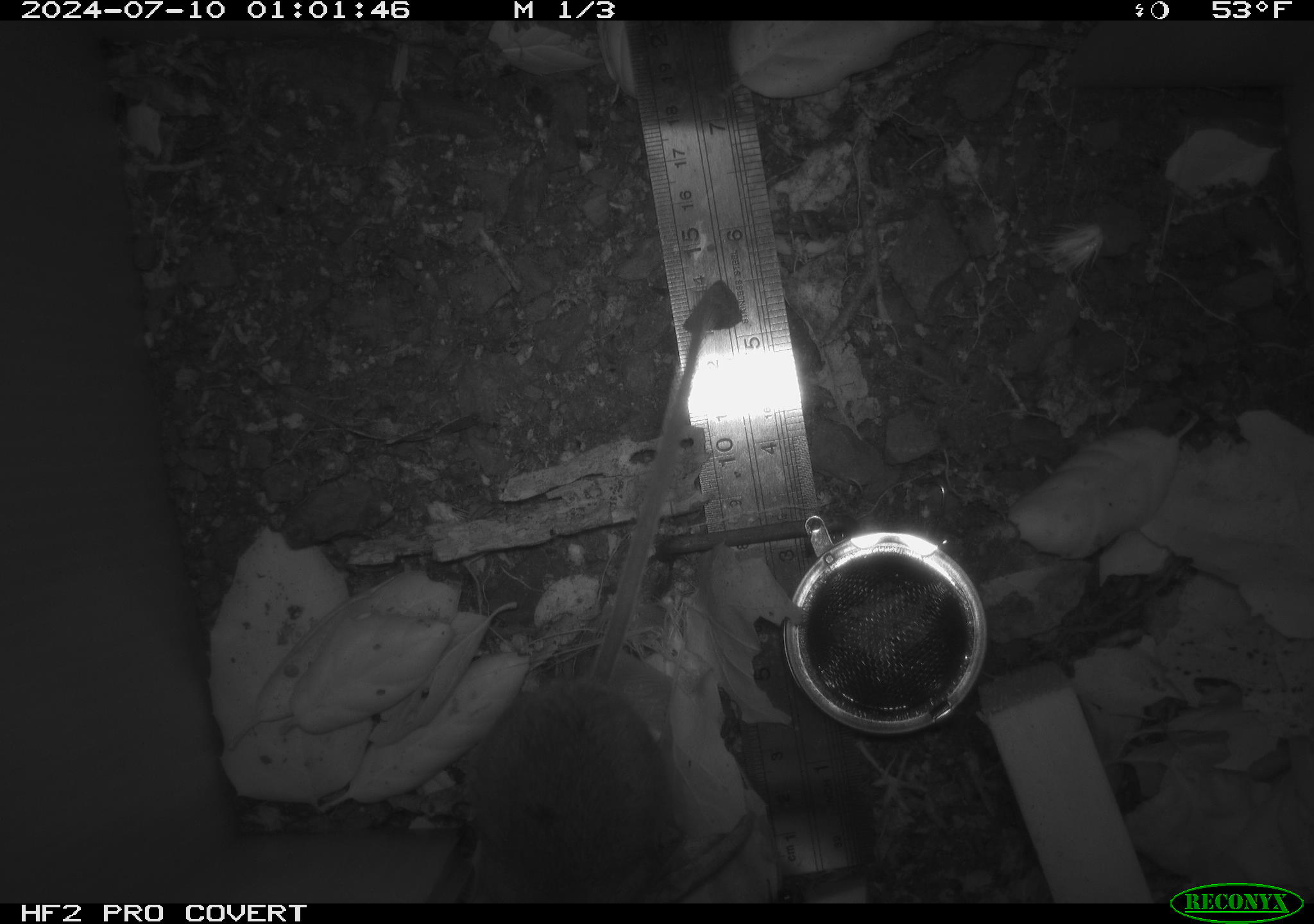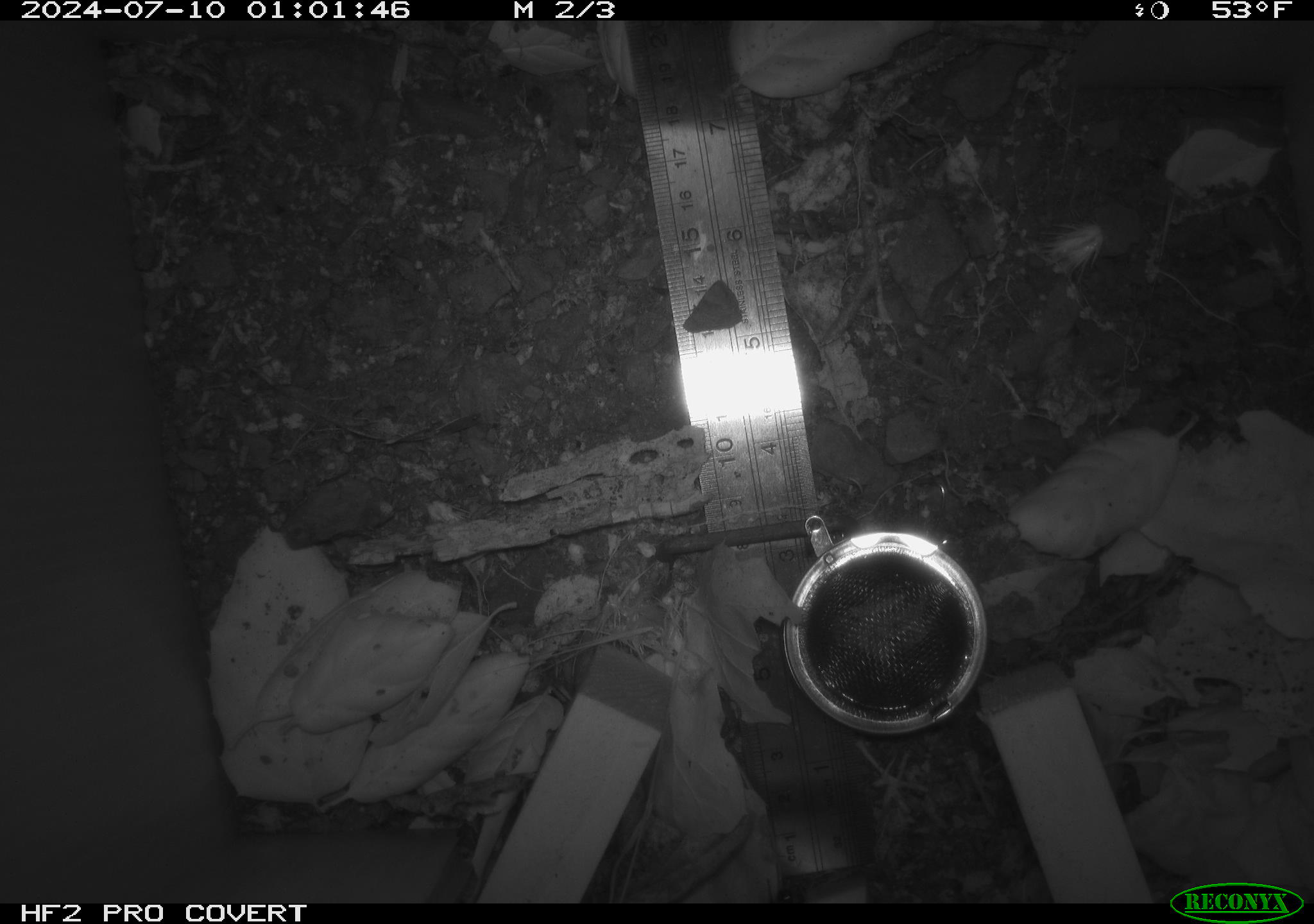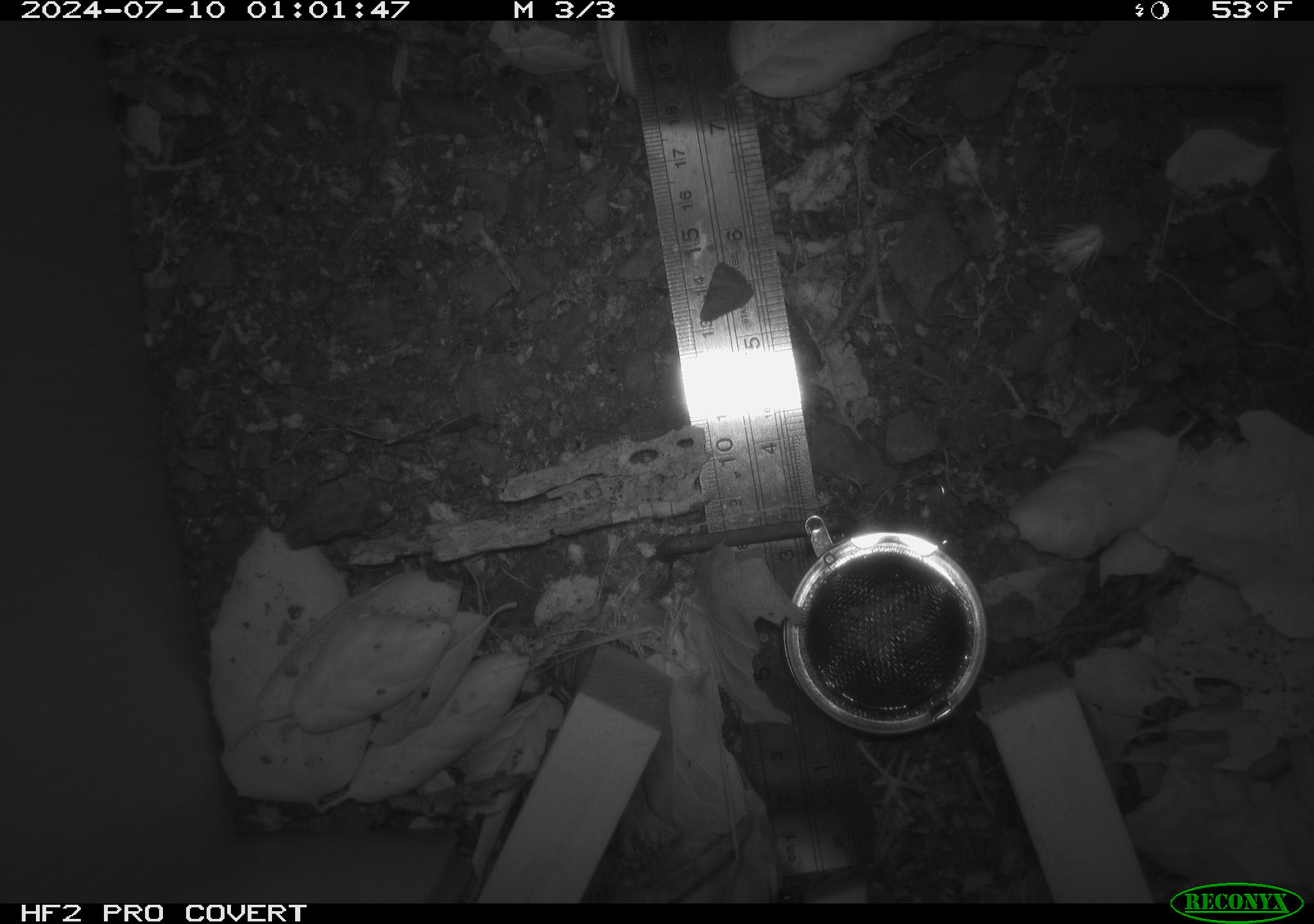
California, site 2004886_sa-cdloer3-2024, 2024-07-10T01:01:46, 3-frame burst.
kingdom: Animalia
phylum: Chordata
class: Mammalia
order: Rodentia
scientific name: Rodentia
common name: rodent